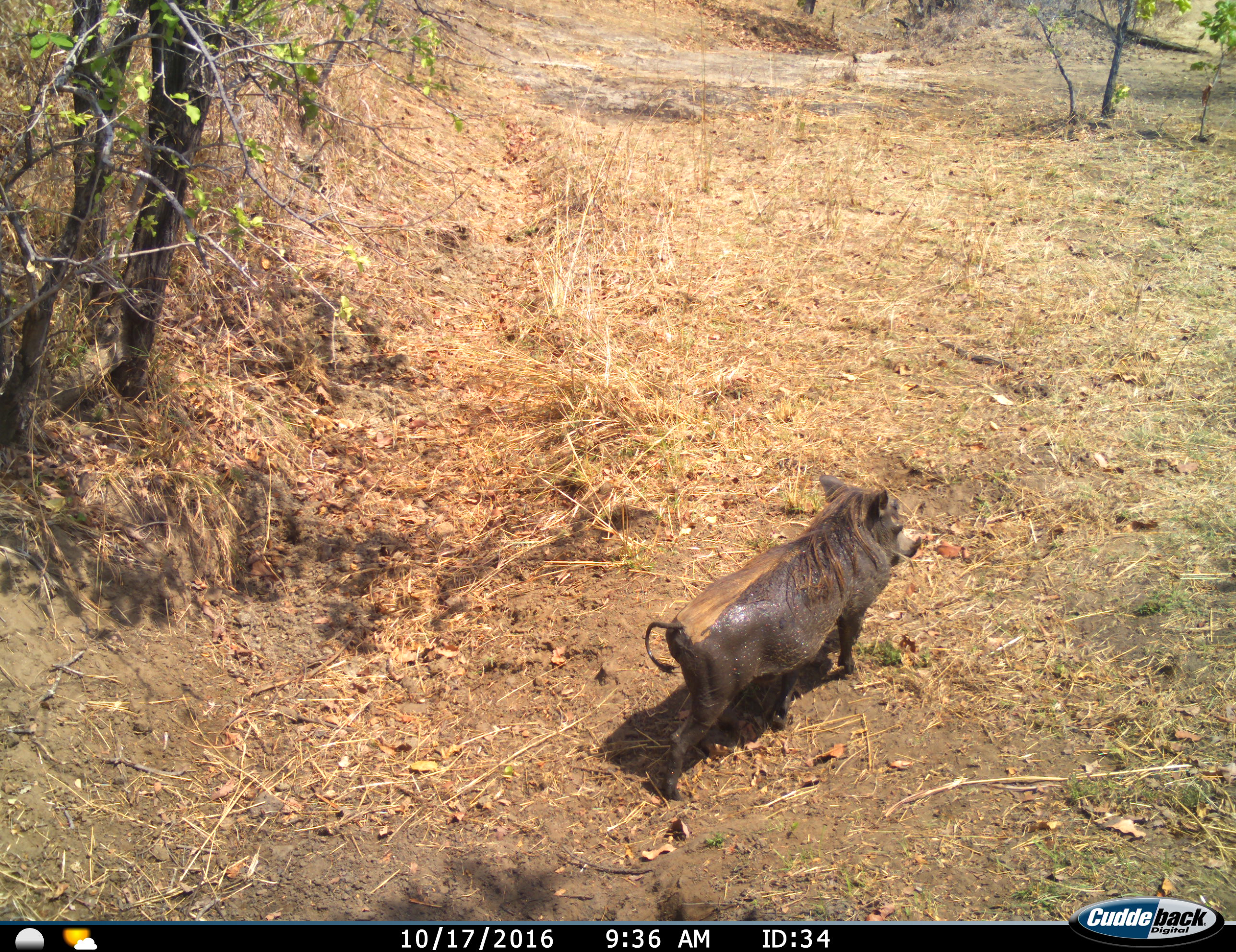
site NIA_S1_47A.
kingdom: Animalia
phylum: Chordata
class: Mammalia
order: Artiodactyla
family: Suidae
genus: Phacochoerus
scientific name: Phacochoerus africanus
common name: warthog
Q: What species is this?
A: Warthog (Phacochoerus africanus).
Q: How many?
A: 1.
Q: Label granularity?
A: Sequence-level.